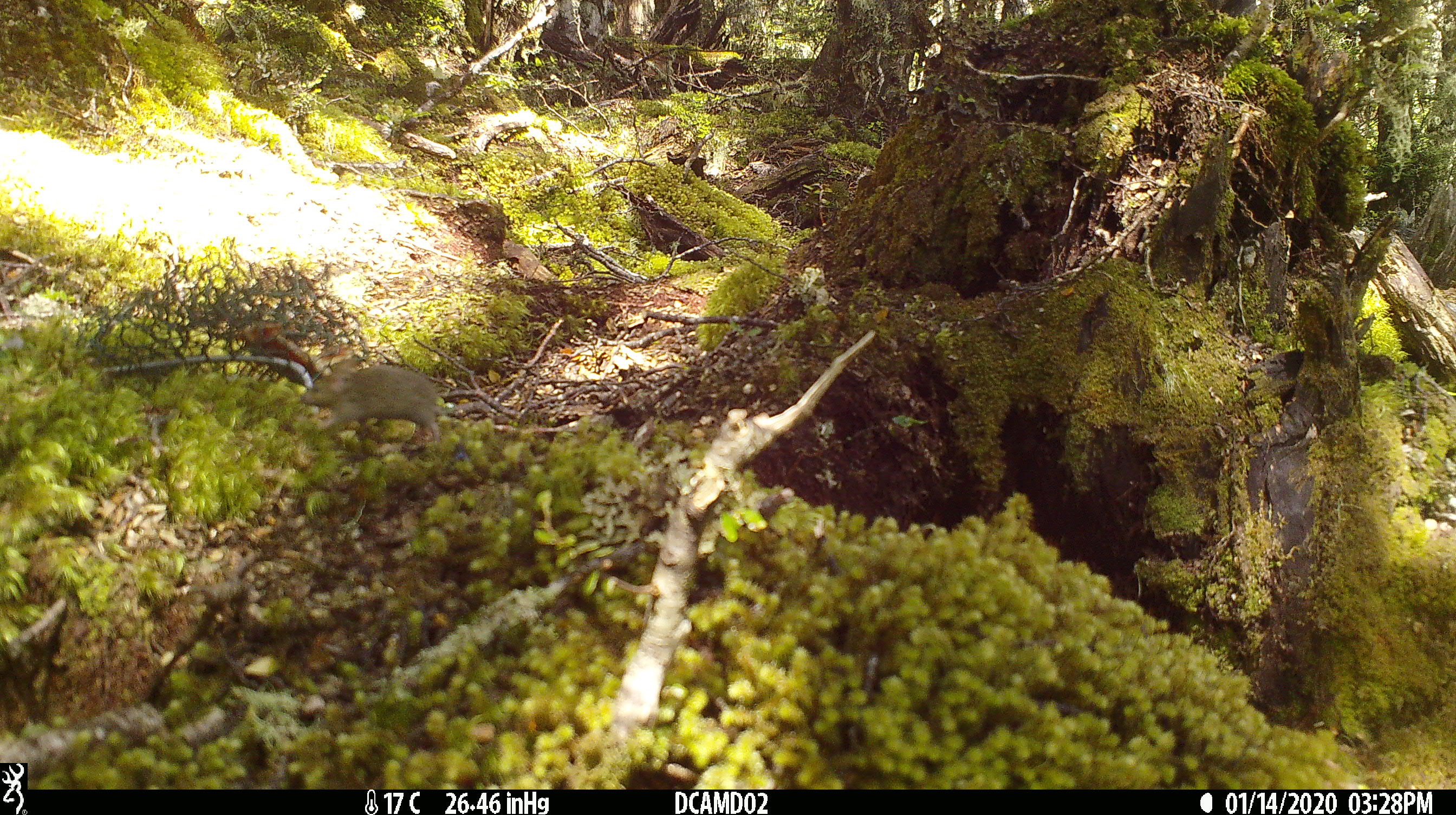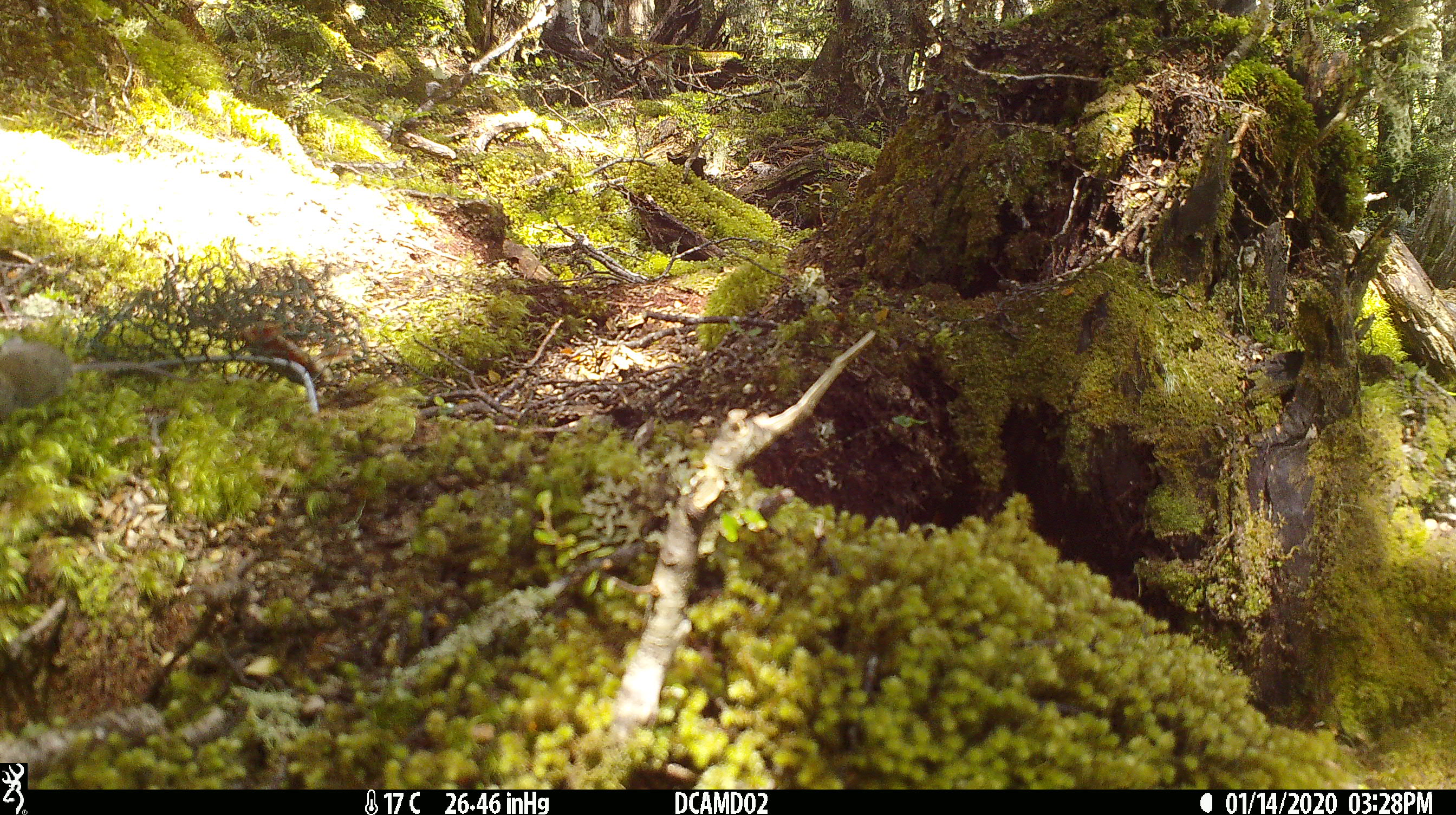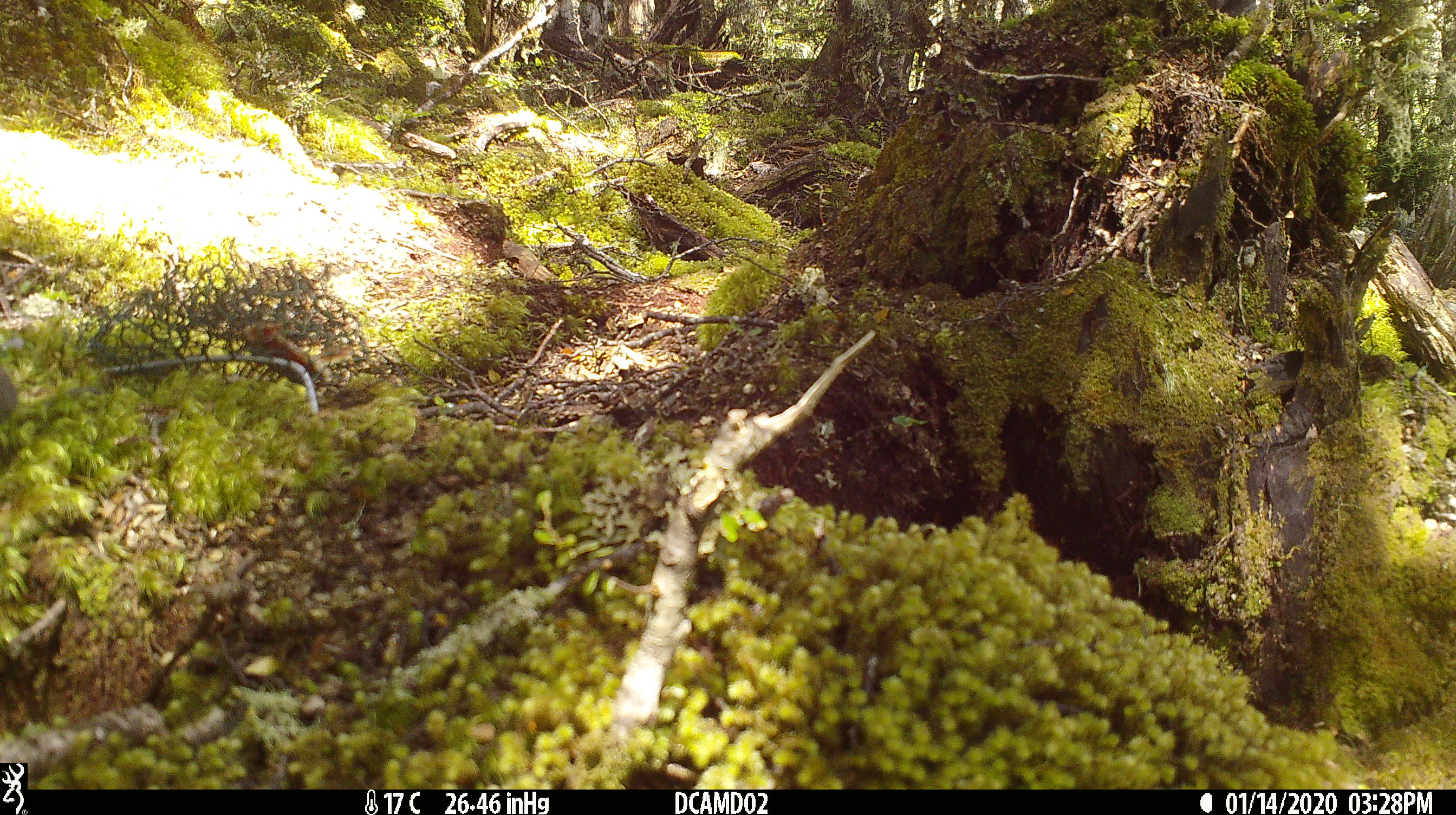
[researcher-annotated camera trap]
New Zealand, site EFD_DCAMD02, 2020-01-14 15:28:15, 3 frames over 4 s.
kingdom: Animalia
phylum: Chordata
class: Mammalia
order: Rodentia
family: Muridae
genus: Mus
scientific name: Mus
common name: mouse